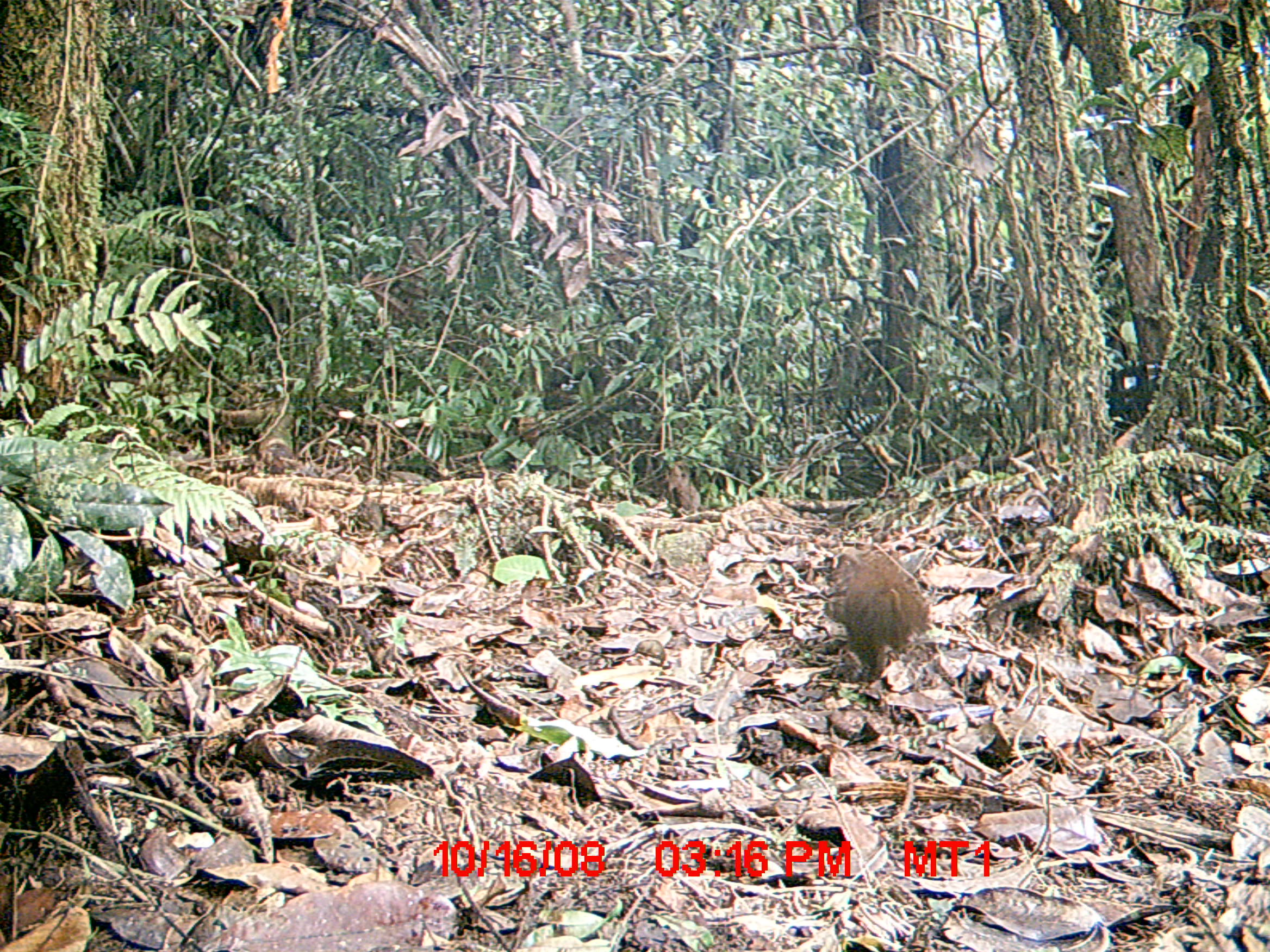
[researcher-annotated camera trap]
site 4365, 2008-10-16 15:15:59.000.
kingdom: Animalia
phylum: Chordata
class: Mammalia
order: Carnivora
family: Eupleridae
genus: Salanoia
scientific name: Salanoia concolor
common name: brown-tailed vontsira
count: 1